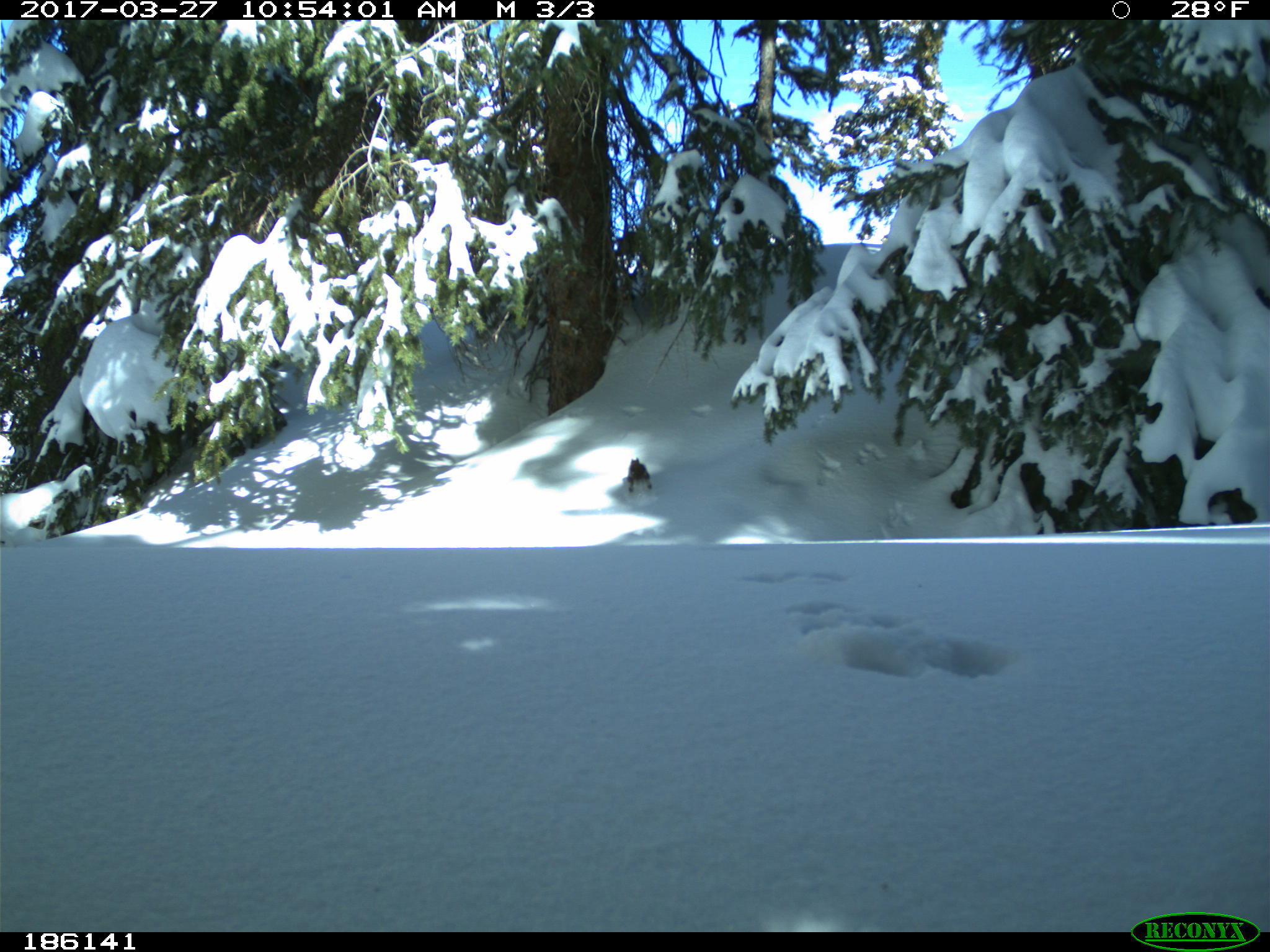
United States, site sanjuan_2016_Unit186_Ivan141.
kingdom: Animalia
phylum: Chordata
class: Mammalia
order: Rodentia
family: Sciuridae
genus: Tamiasciurus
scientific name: Tamiasciurus hudsonicus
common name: american red squirrel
Tamiasciurus hudsonicus (american red squirrel).